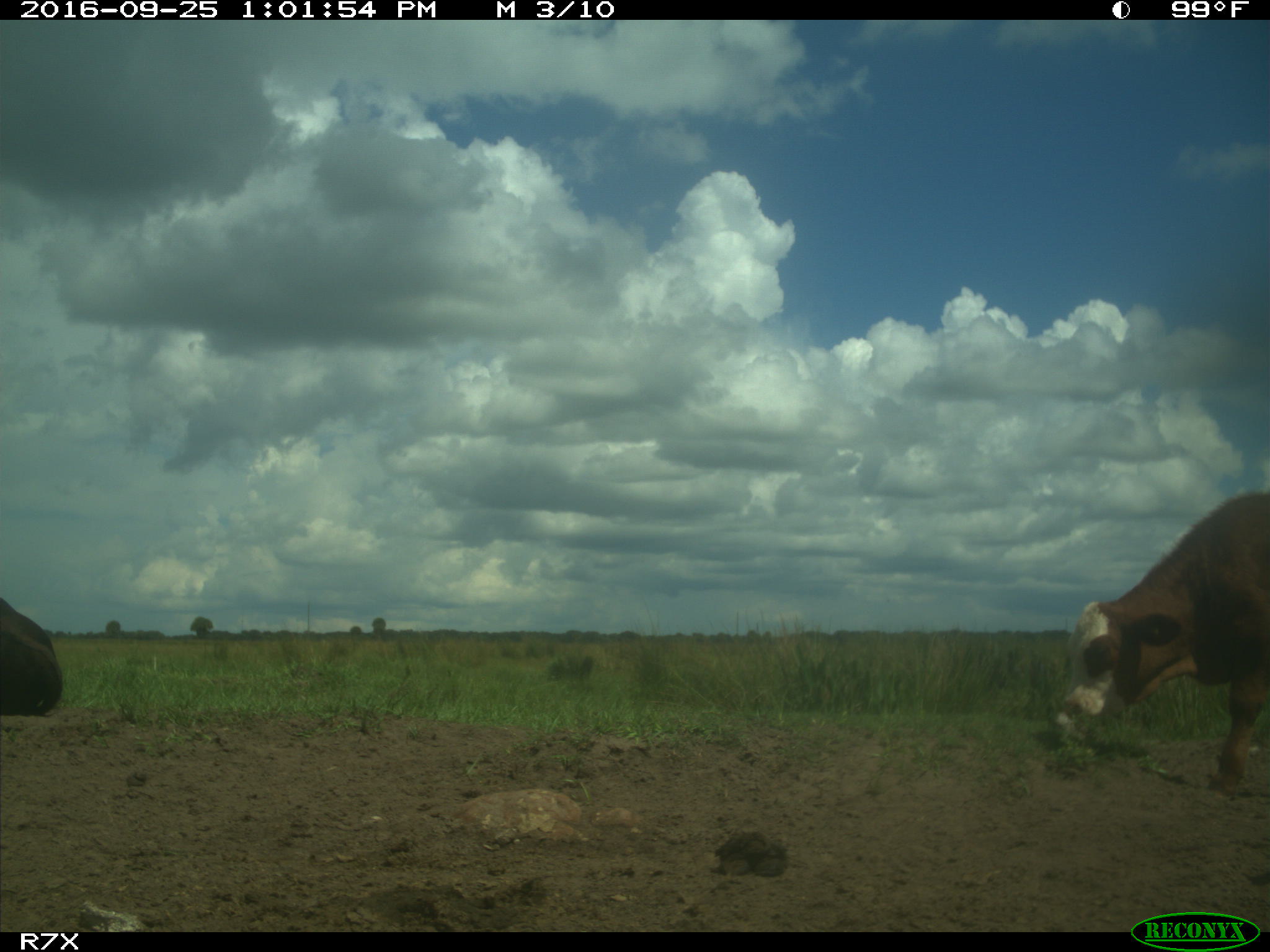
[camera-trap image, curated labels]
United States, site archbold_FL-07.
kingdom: Animalia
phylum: Chordata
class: Mammalia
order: Artiodactyla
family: Bovidae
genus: Bos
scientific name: Bos taurus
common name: domestic cow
Bos taurus (domestic cow).